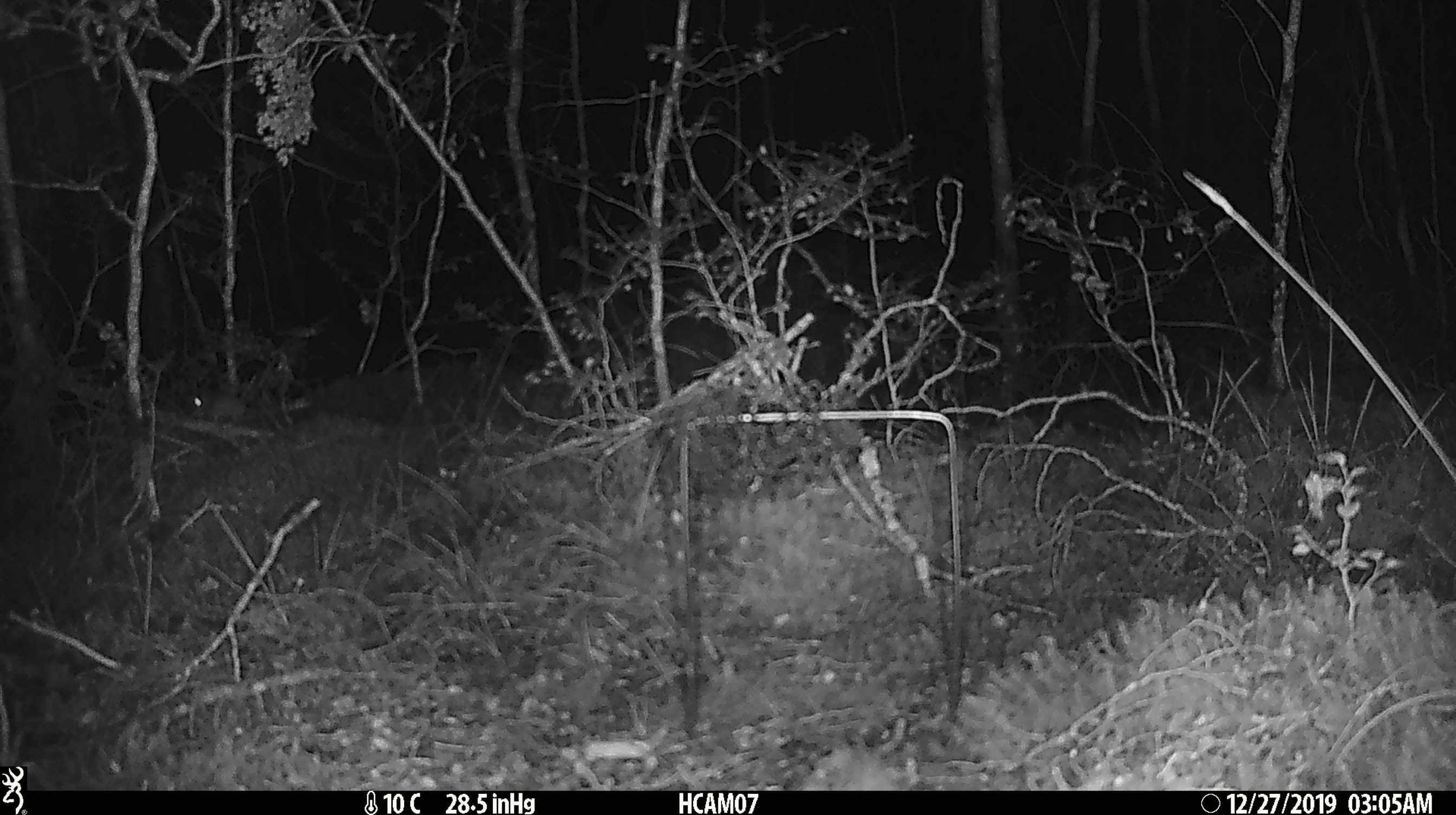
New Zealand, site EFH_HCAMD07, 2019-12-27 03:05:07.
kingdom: Animalia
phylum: Chordata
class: Mammalia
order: Rodentia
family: Muridae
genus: Mus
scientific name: Mus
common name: mouse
Mouse (Mus).